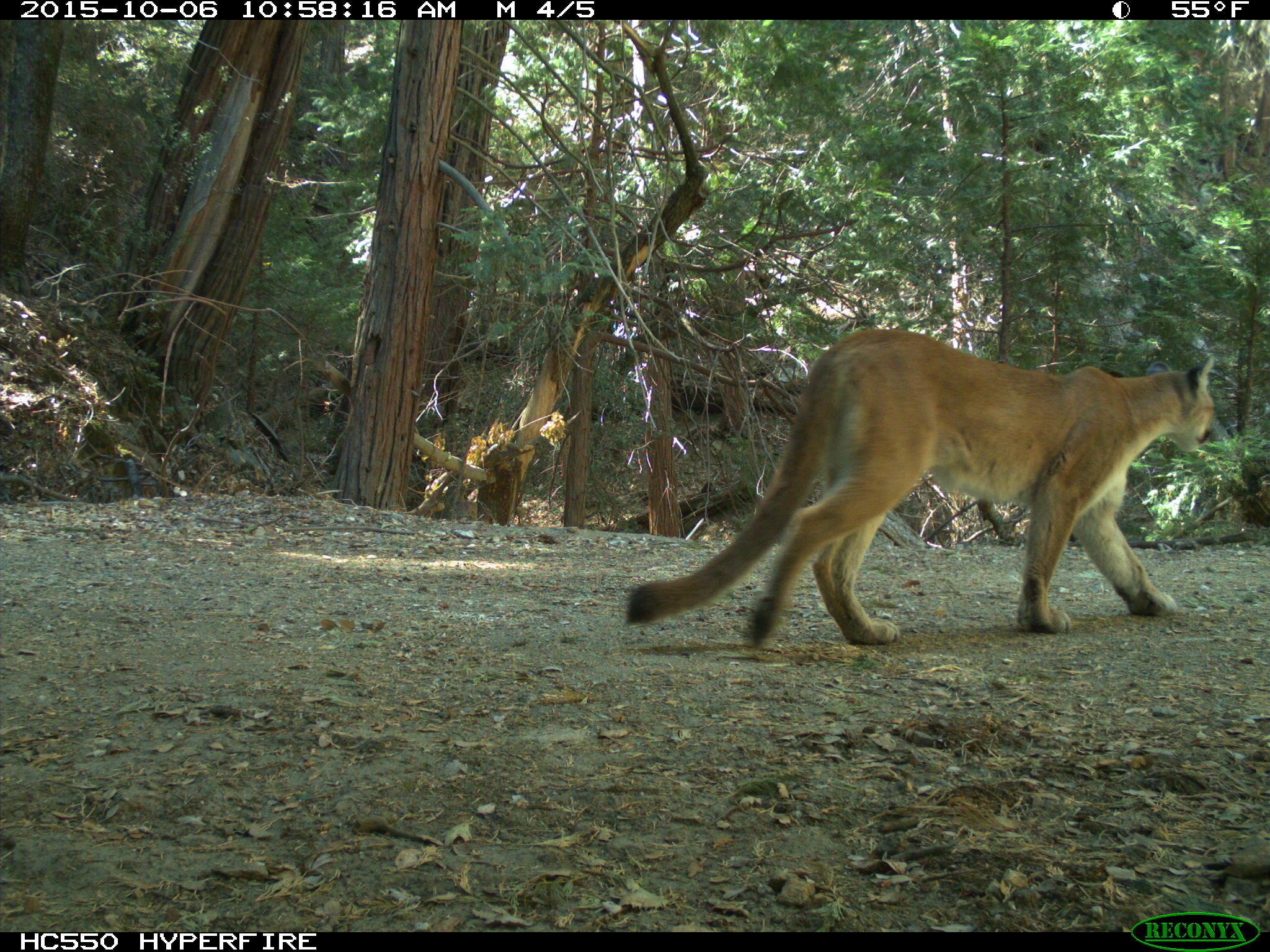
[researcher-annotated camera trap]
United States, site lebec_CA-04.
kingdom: Animalia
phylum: Chordata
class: Mammalia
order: Carnivora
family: Felidae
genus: Puma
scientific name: Puma concolor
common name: mountain lion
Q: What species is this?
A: Puma concolor (mountain lion).